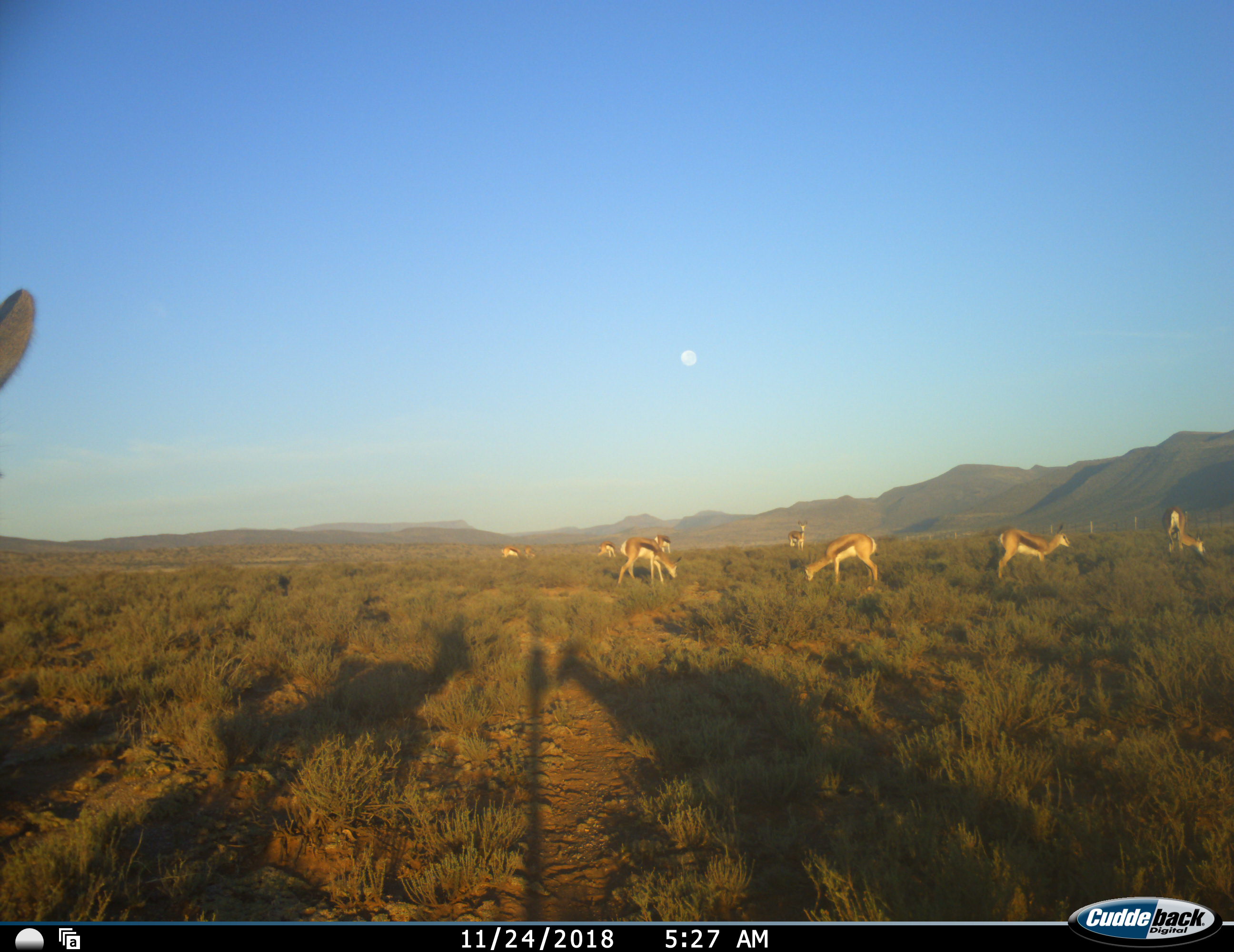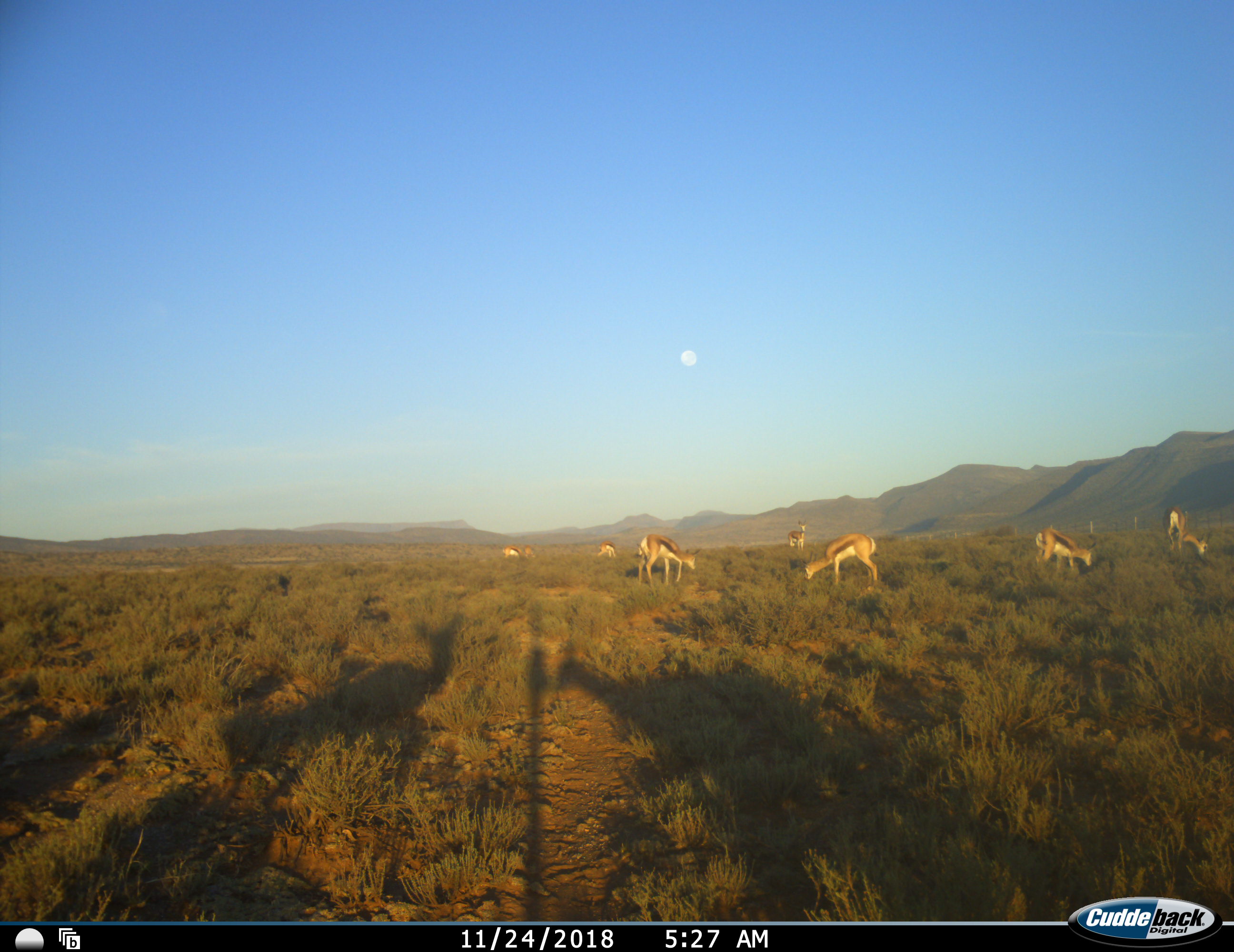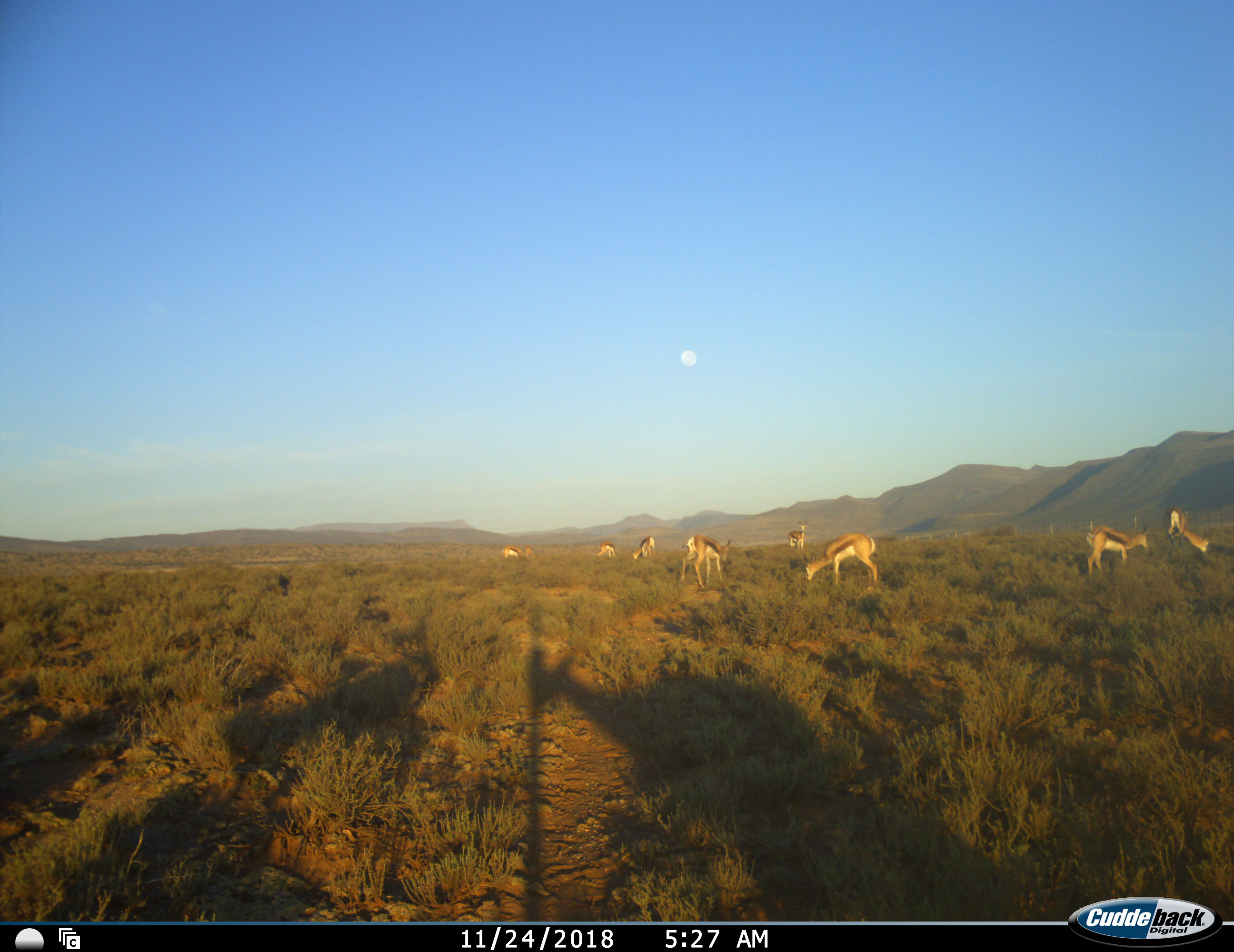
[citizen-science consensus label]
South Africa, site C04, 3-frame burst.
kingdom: Animalia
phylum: Chordata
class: Mammalia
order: Artiodactyla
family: Bovidae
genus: Antidorcas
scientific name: Antidorcas marsupialis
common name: springbok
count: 11-50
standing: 80%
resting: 10%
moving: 70%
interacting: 0%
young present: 20%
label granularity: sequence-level